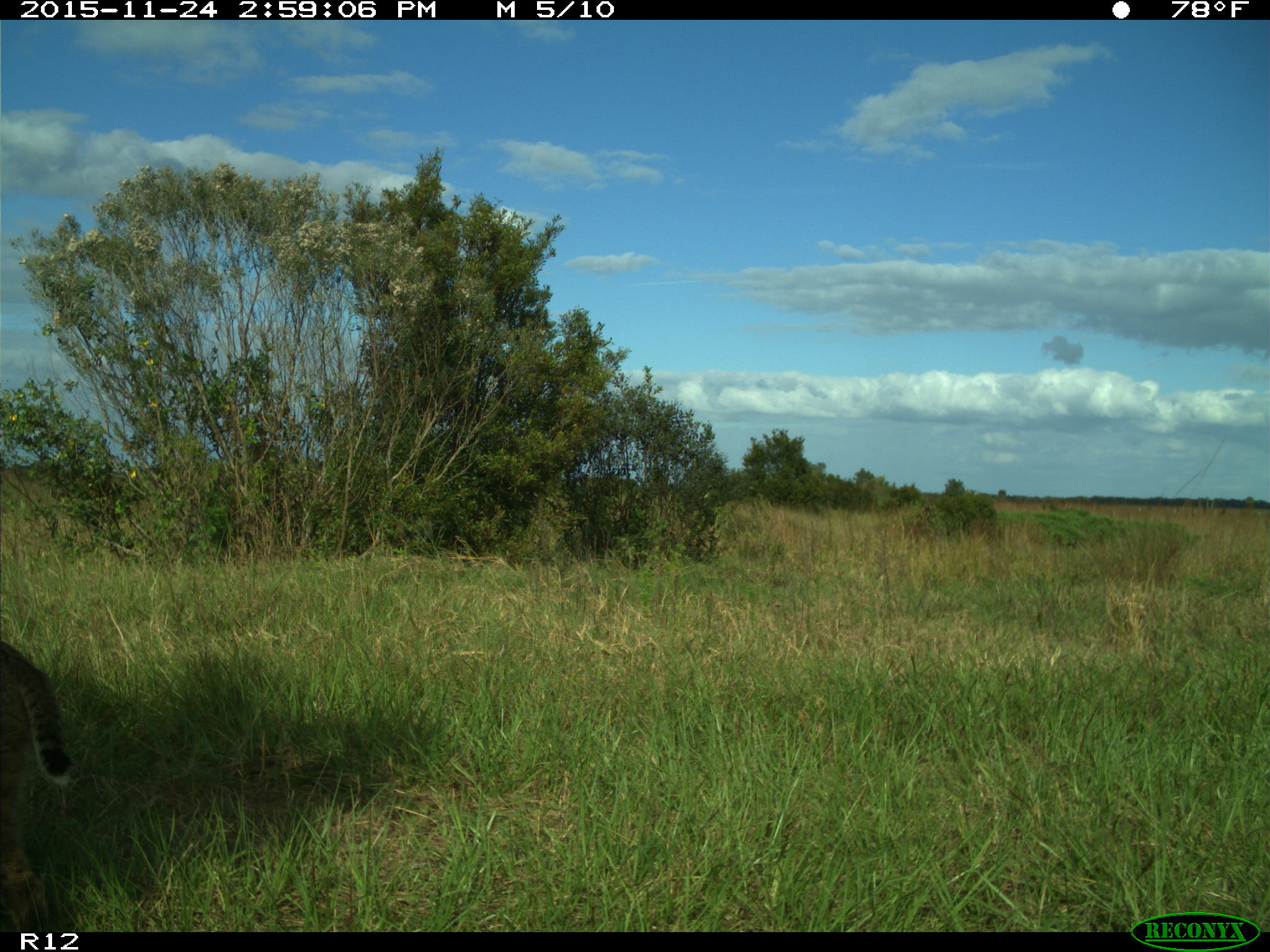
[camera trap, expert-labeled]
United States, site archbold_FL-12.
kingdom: Animalia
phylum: Chordata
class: Mammalia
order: Carnivora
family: Felidae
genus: Lynx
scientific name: Lynx rufus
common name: bobcat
Lynx rufus (bobcat).